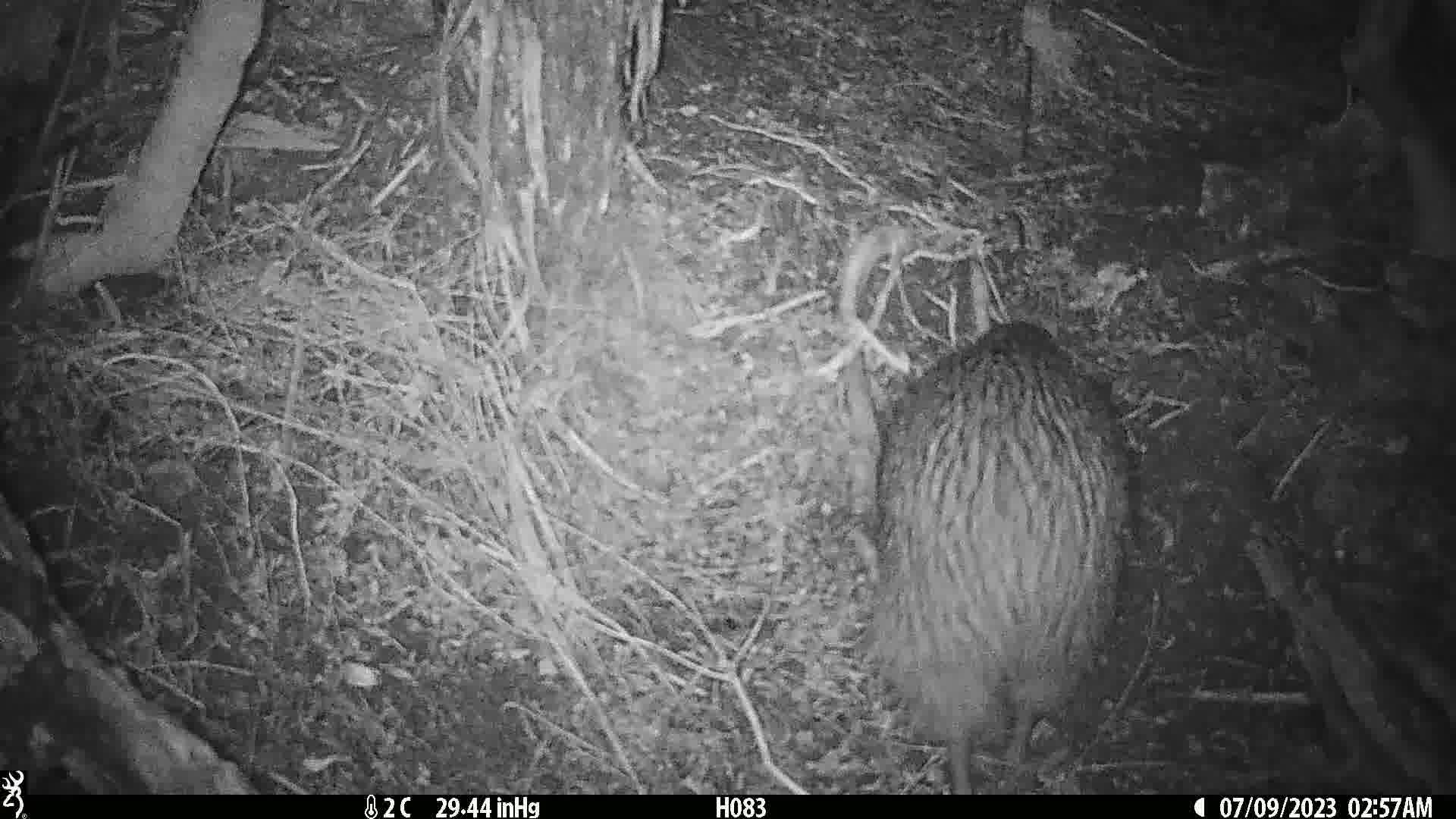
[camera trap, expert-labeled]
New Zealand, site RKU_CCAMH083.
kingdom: Animalia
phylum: Chordata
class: Aves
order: Apterygiformes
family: Apterygidae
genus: Apteryx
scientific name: Apteryx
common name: kiwi